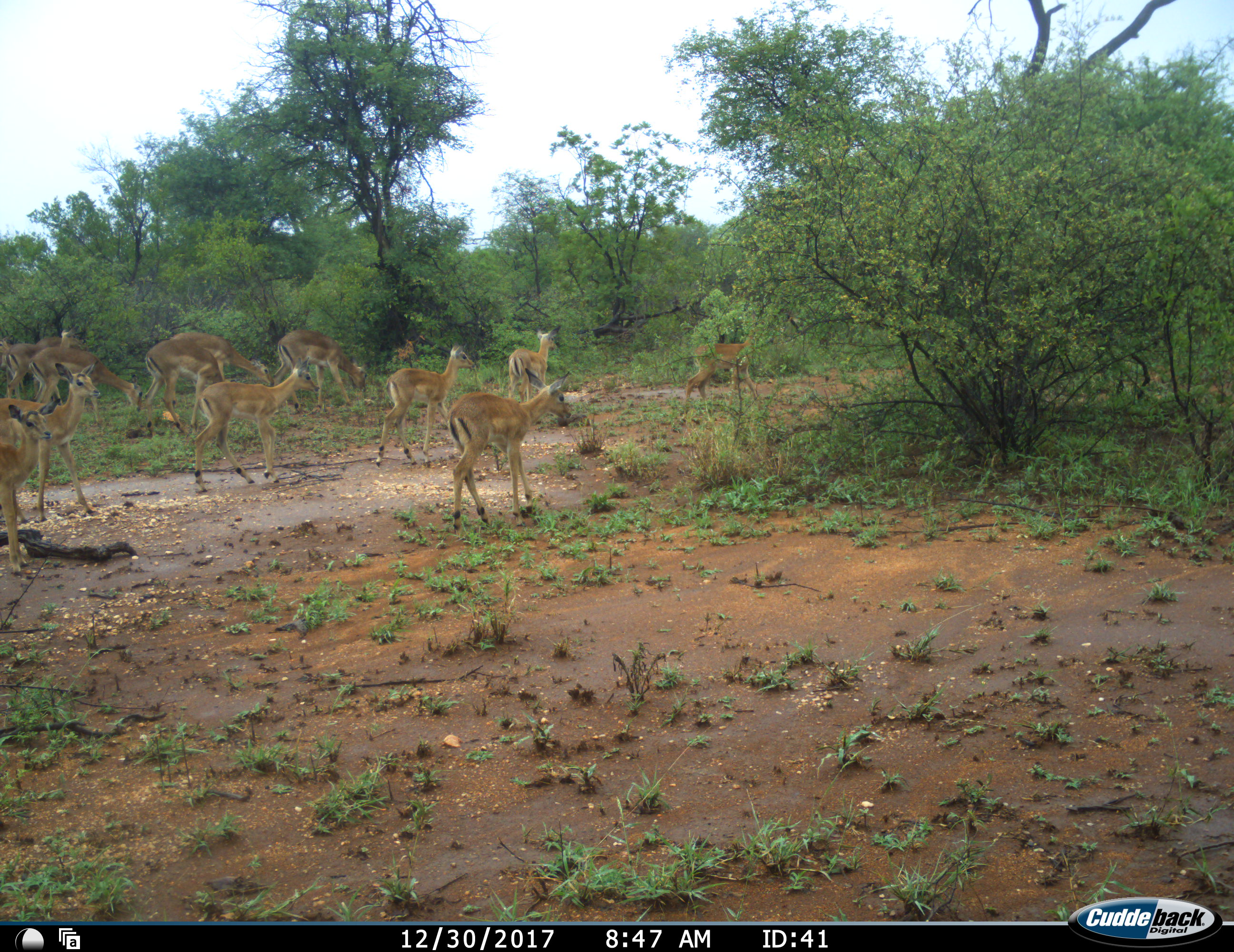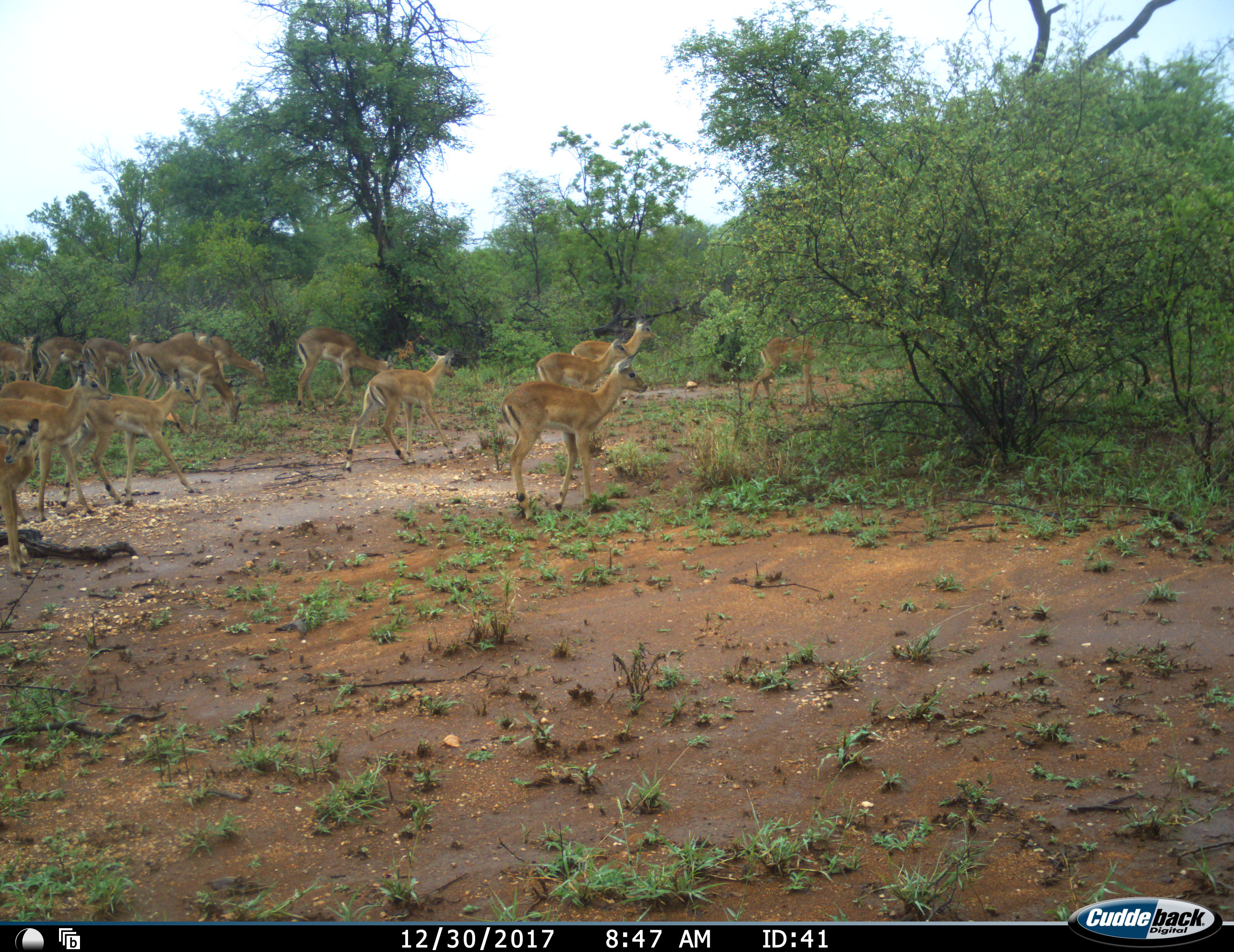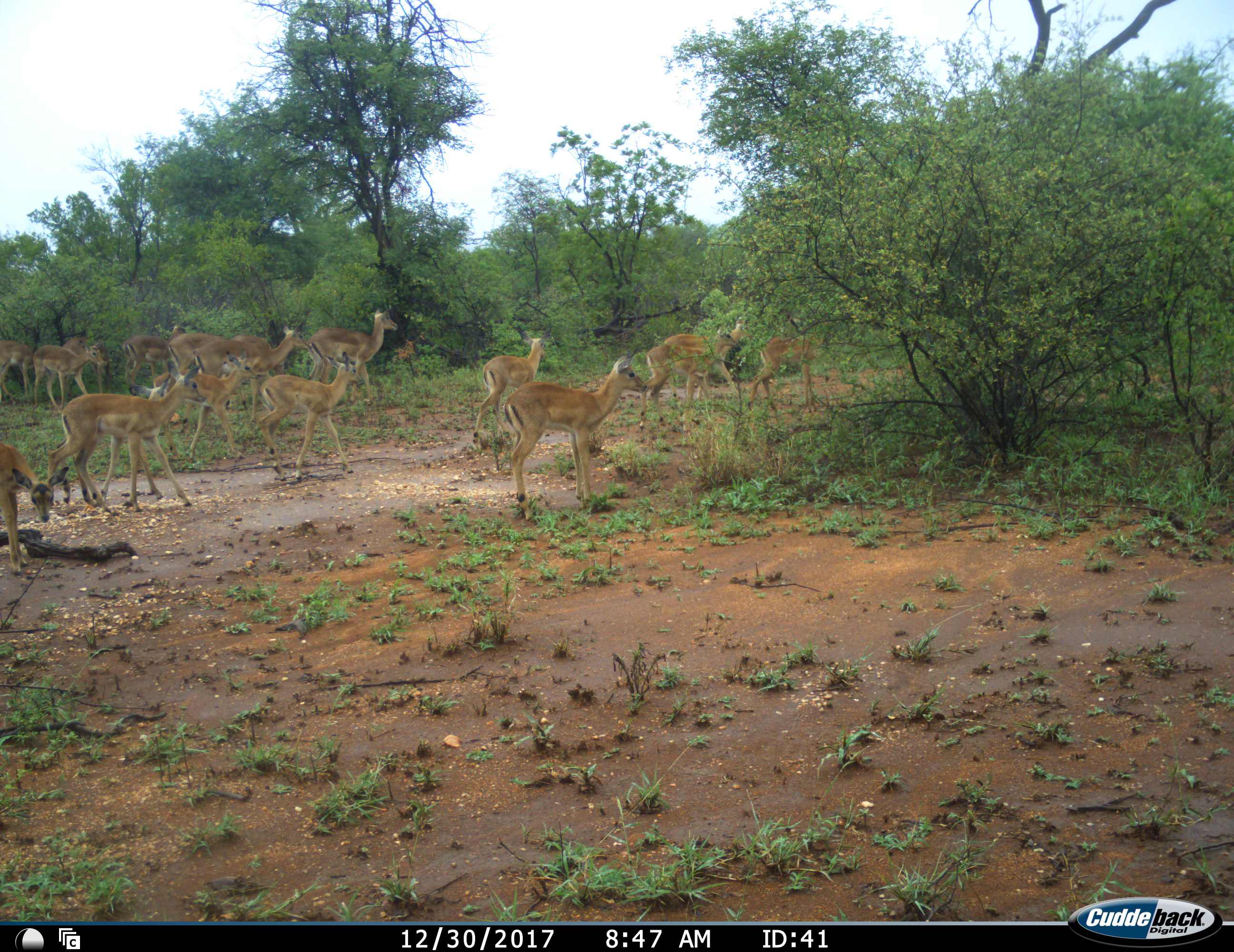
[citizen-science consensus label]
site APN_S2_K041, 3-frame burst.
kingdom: Animalia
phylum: Chordata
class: Mammalia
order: Artiodactyla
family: Bovidae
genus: Aepyceros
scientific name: Aepyceros melampus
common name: impala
Impala (Aepyceros melampus), count 11-50. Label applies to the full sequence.